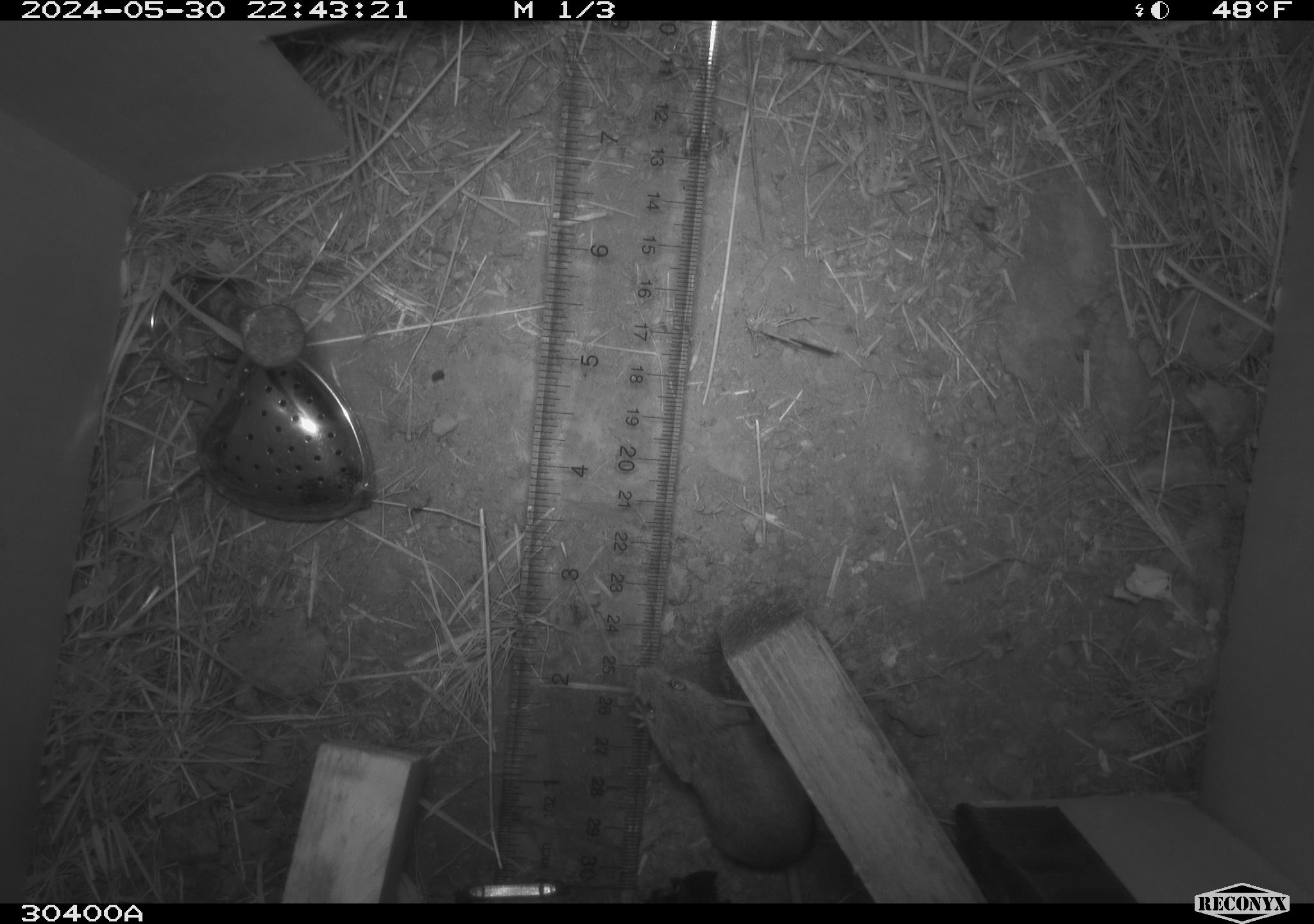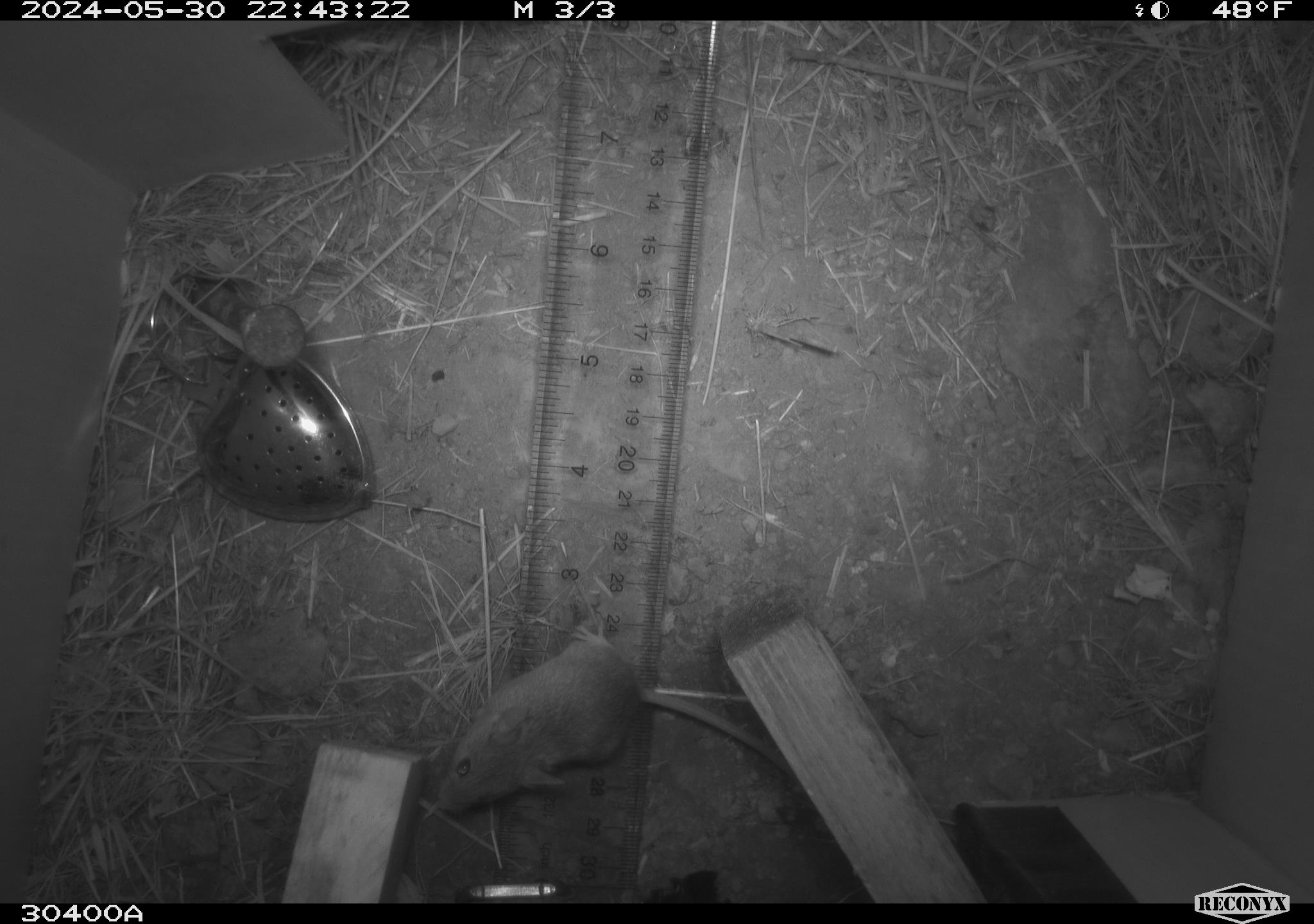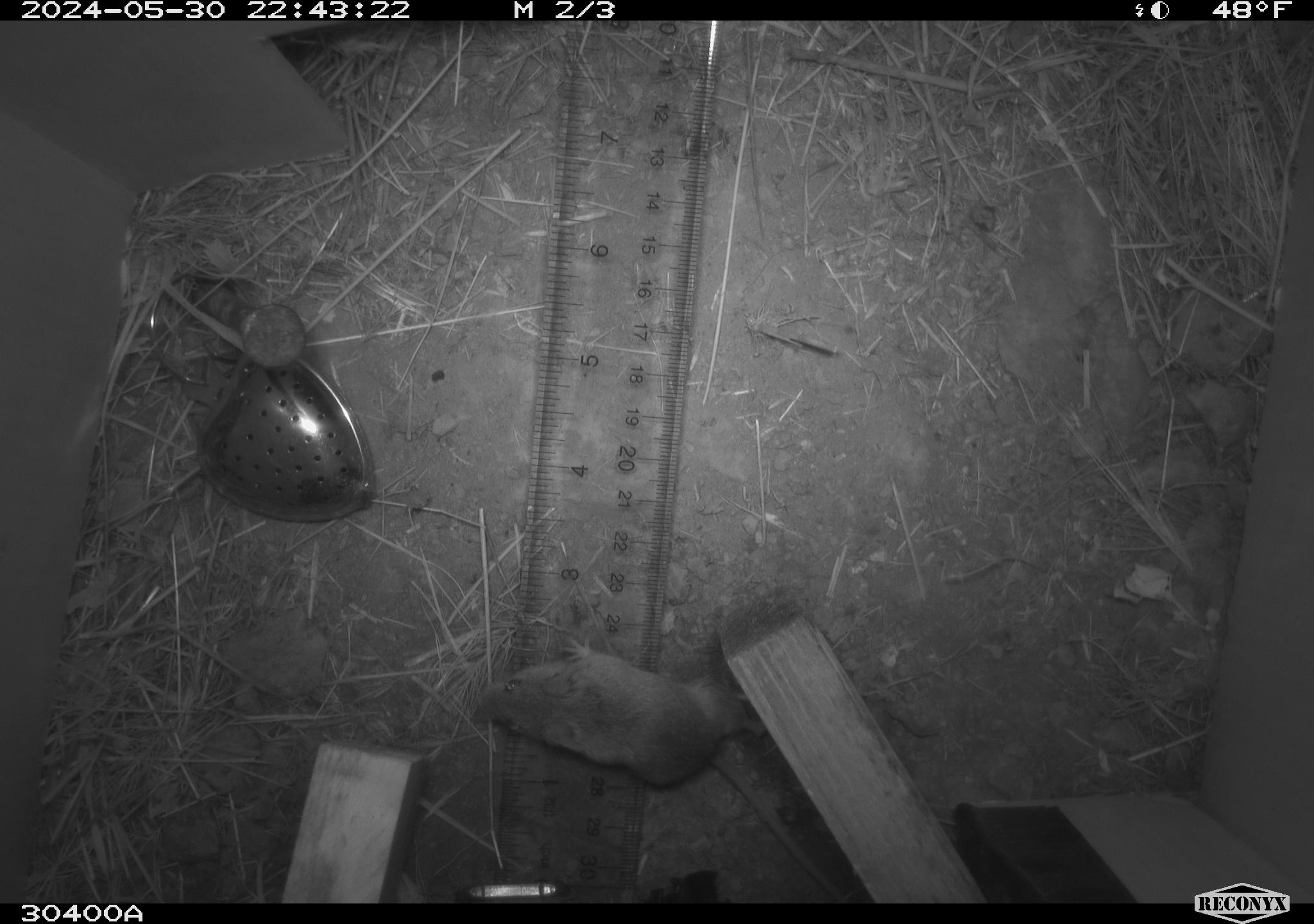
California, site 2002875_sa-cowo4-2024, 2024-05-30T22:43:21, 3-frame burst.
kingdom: Animalia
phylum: Chordata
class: Mammalia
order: Rodentia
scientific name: Rodentia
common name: mouse species